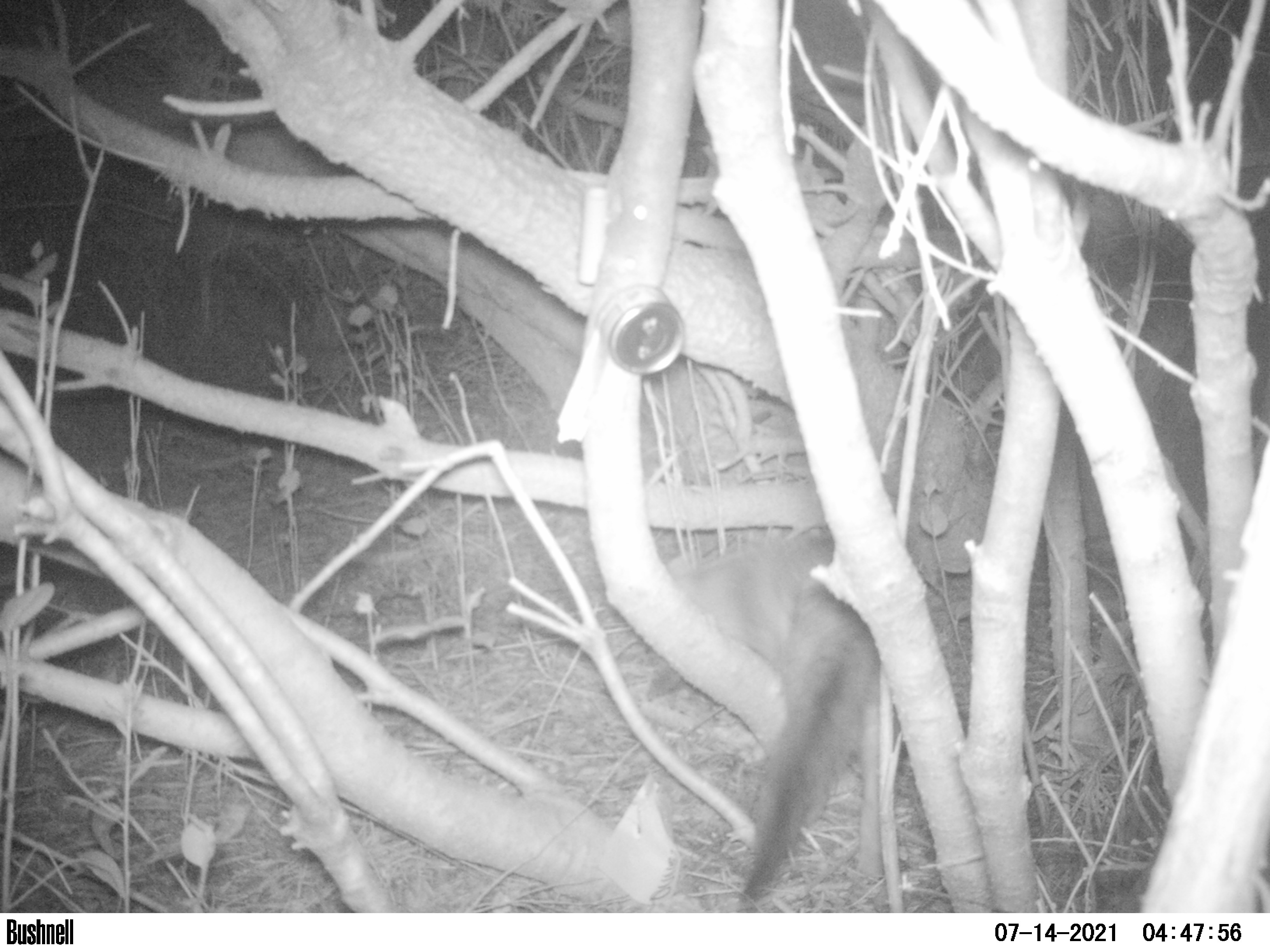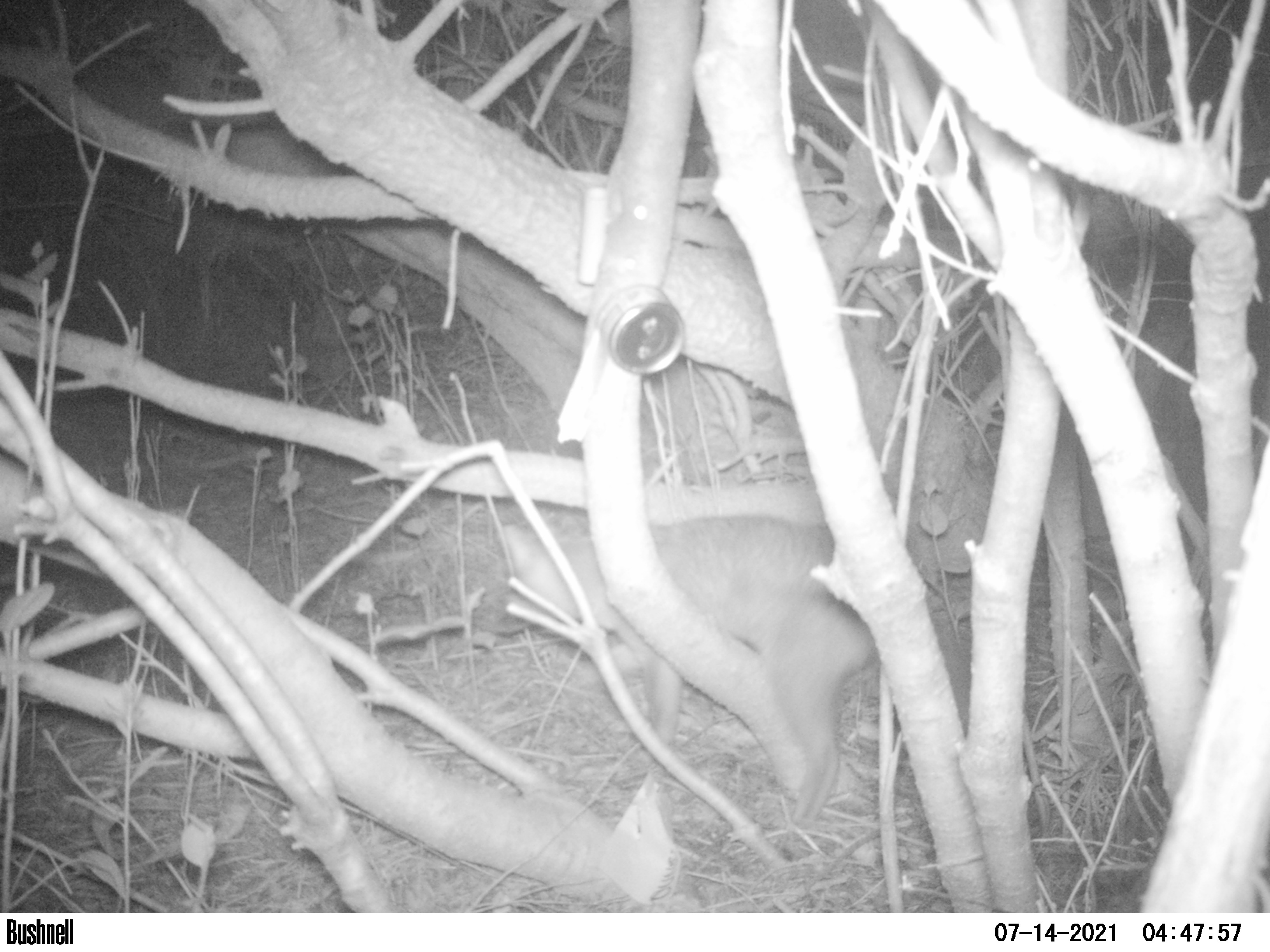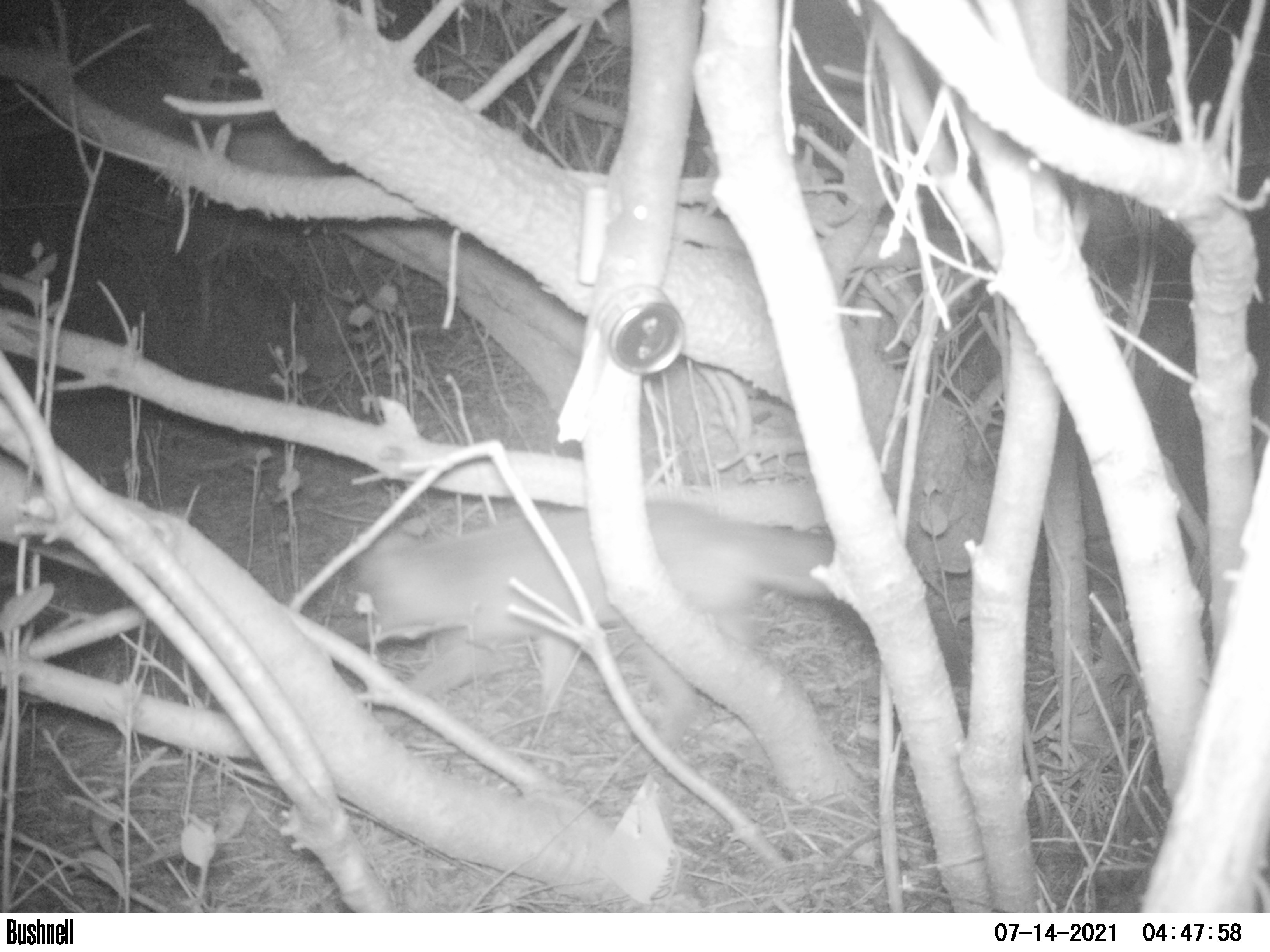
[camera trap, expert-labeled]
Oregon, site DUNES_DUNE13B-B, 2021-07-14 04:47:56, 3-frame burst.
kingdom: Animalia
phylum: Chordata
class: Mammalia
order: Carnivora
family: Canidae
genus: Urocyon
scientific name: Urocyon cinereoargenteus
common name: gray fox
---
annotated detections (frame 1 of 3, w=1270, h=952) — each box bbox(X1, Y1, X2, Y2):
gray fox: bbox(581, 507, 912, 908)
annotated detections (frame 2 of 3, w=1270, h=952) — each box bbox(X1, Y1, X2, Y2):
gray fox: bbox(468, 495, 952, 852)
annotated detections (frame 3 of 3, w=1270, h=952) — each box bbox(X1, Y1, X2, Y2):
gray fox: bbox(323, 495, 912, 788)